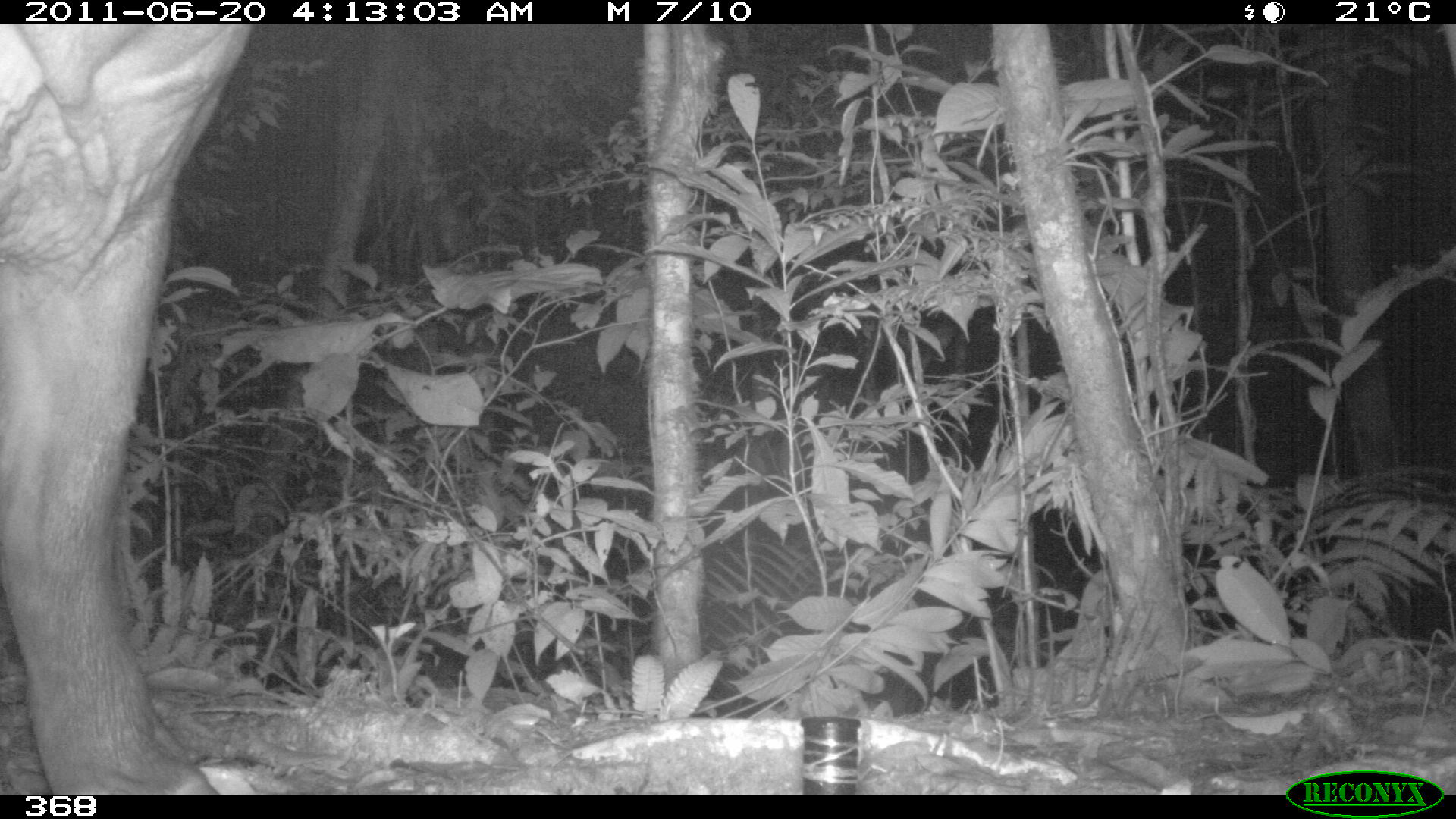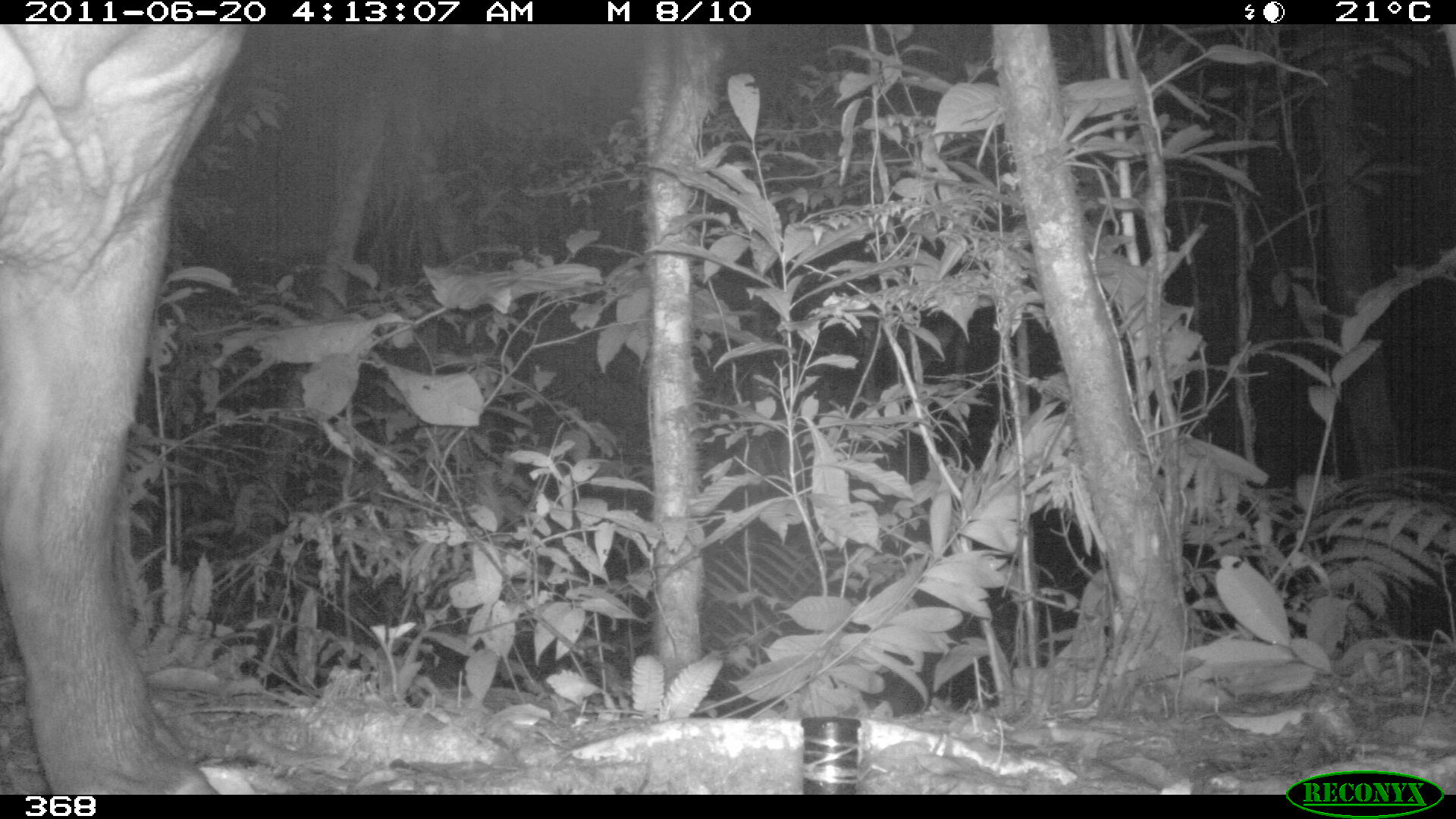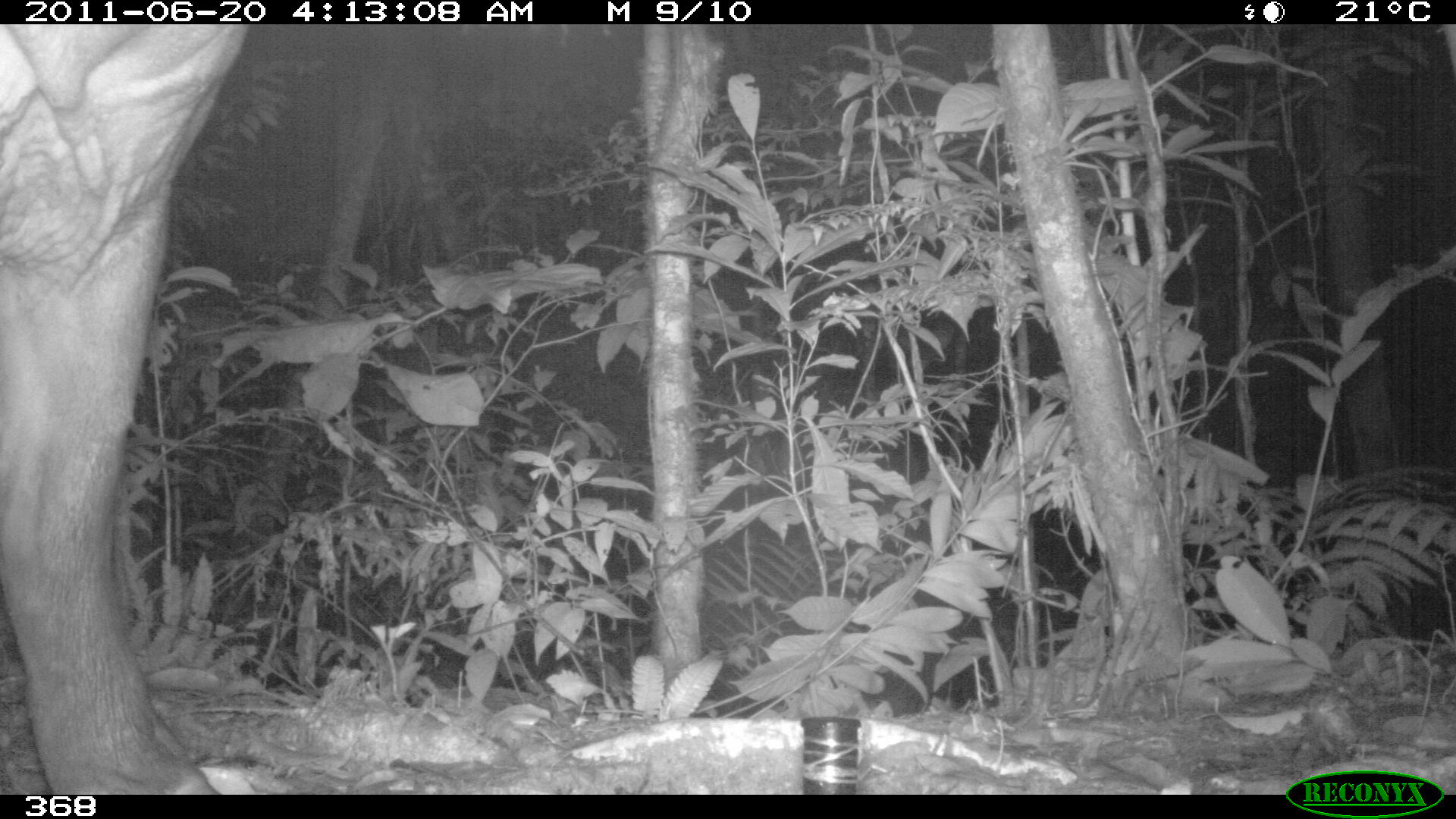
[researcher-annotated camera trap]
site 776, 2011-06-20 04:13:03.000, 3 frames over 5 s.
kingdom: Animalia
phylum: Chordata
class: Mammalia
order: Perissodactyla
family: Tapiridae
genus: Tapirus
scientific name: Tapirus terrestris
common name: south american tapir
Tapirus terrestris (south american tapir).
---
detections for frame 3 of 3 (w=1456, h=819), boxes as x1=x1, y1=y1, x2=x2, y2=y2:
tapirus terrestris: x1=1, y1=22, x2=251, y2=792